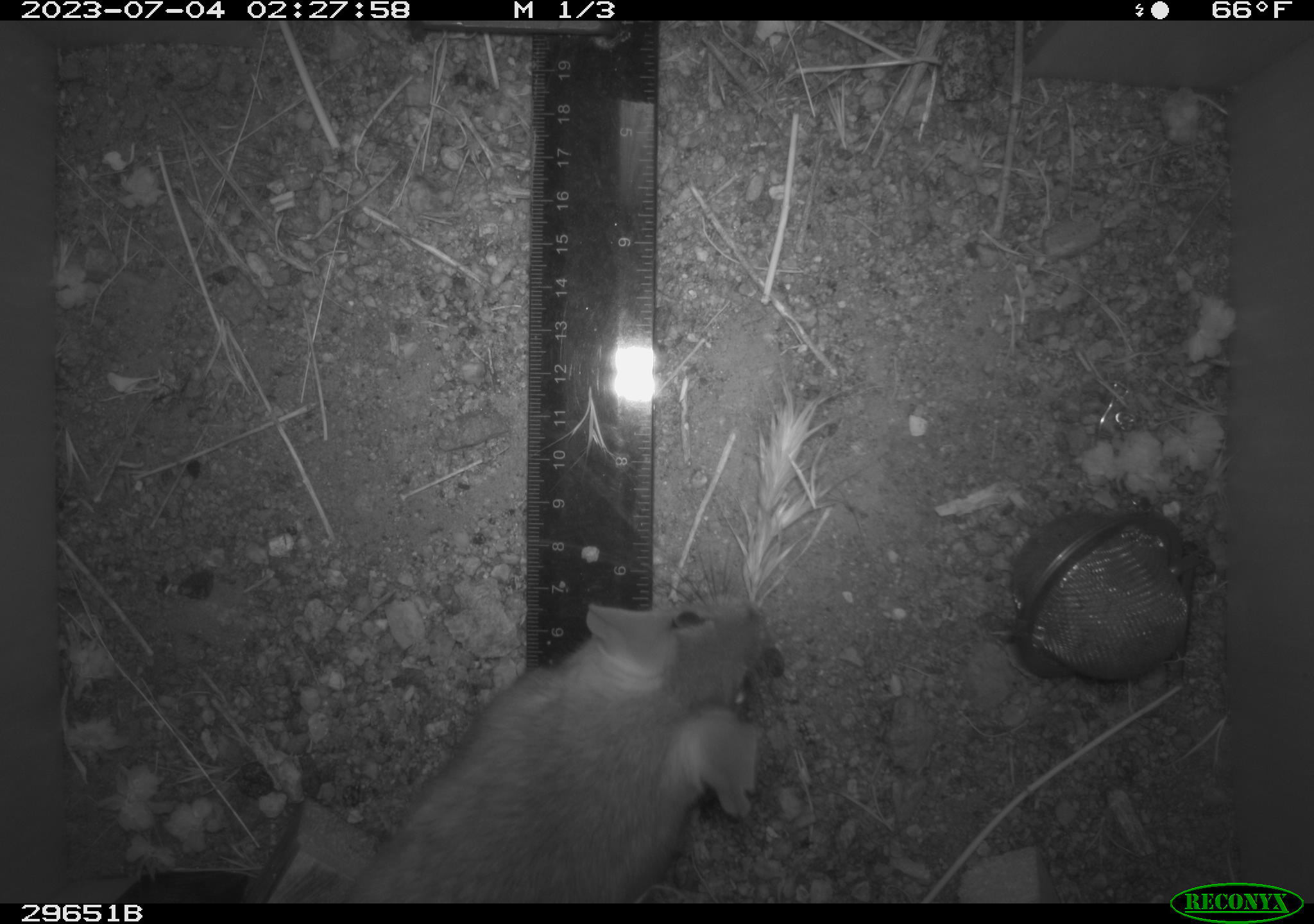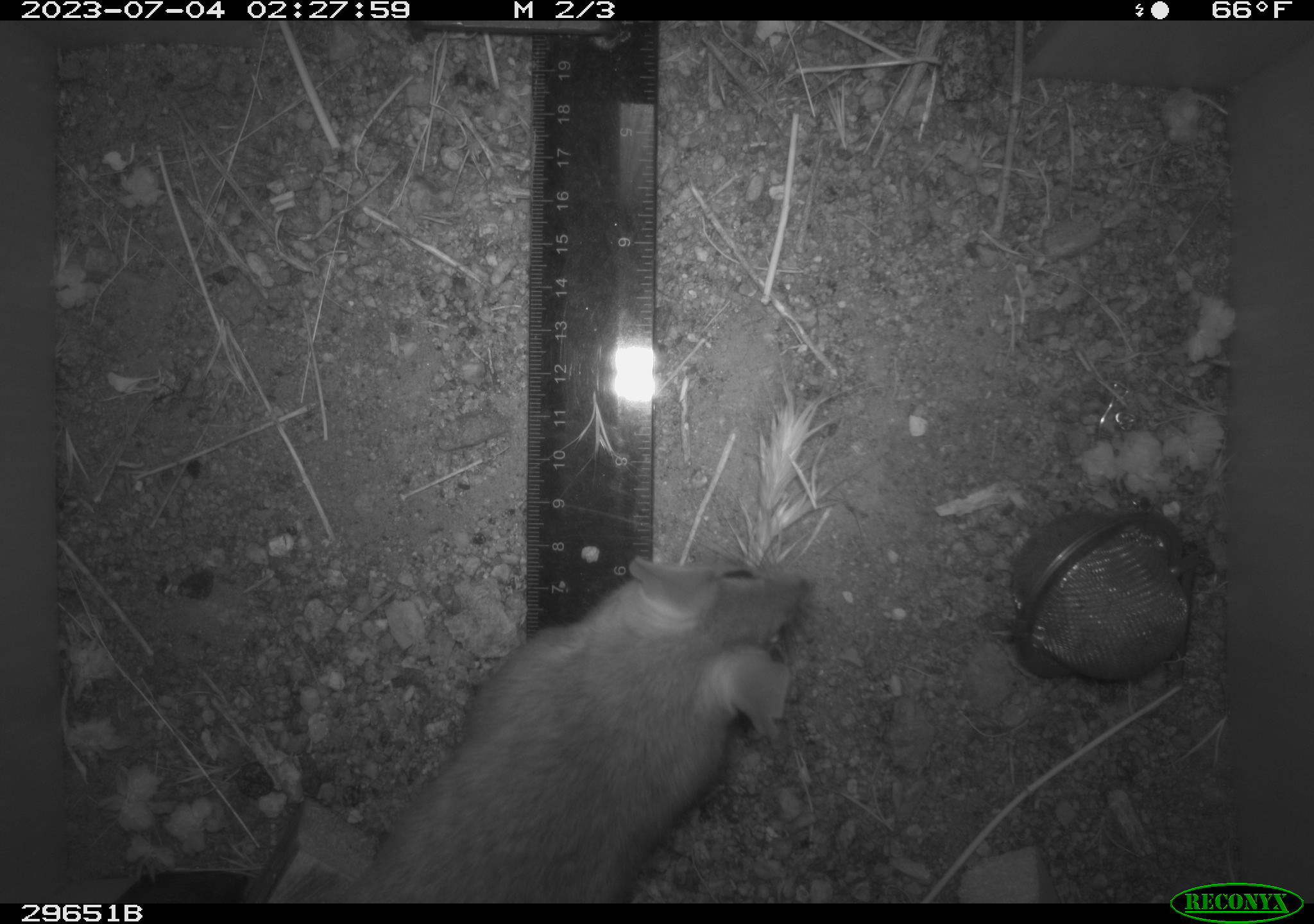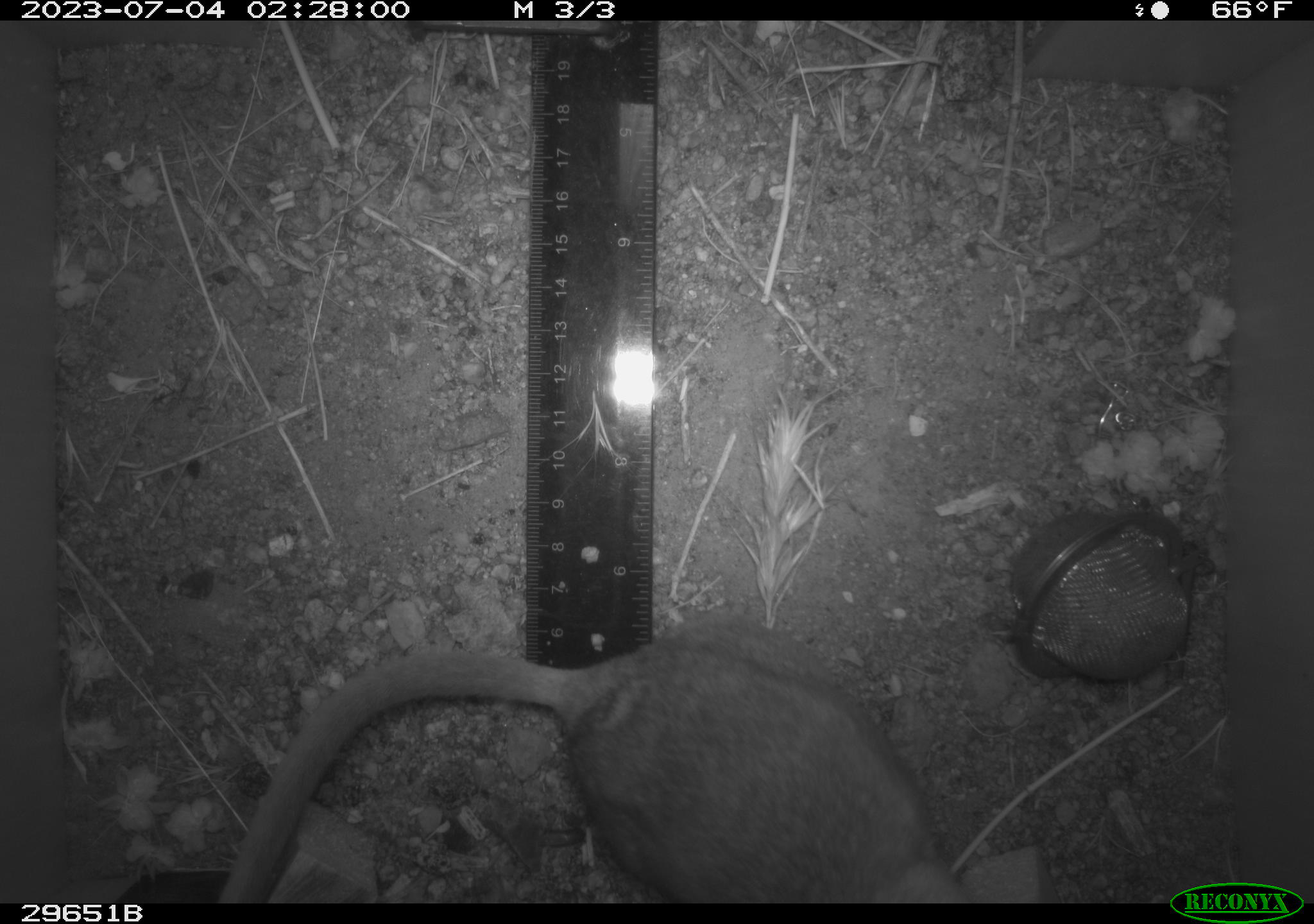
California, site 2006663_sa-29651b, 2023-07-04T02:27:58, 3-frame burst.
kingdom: Animalia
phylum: Chordata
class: Mammalia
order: Rodentia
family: Cricetidae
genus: Neotoma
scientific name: Neotoma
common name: pack rat or woodrat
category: neotoma species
Neotoma species (pack rat or woodrat) (Neotoma).